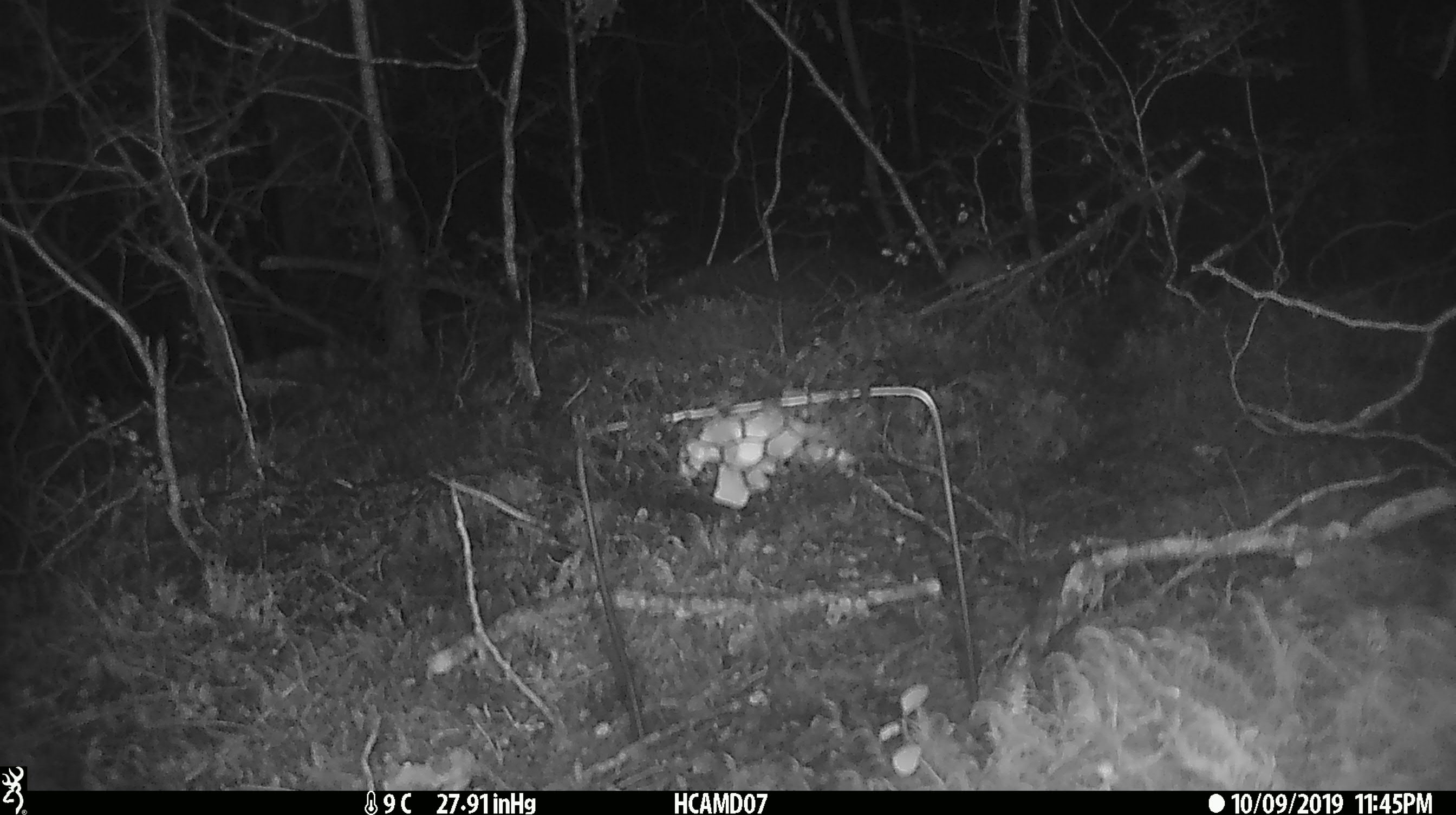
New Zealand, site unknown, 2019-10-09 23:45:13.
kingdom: Animalia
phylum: Chordata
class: Mammalia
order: Rodentia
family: Muridae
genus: Mus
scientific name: Mus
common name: mouse